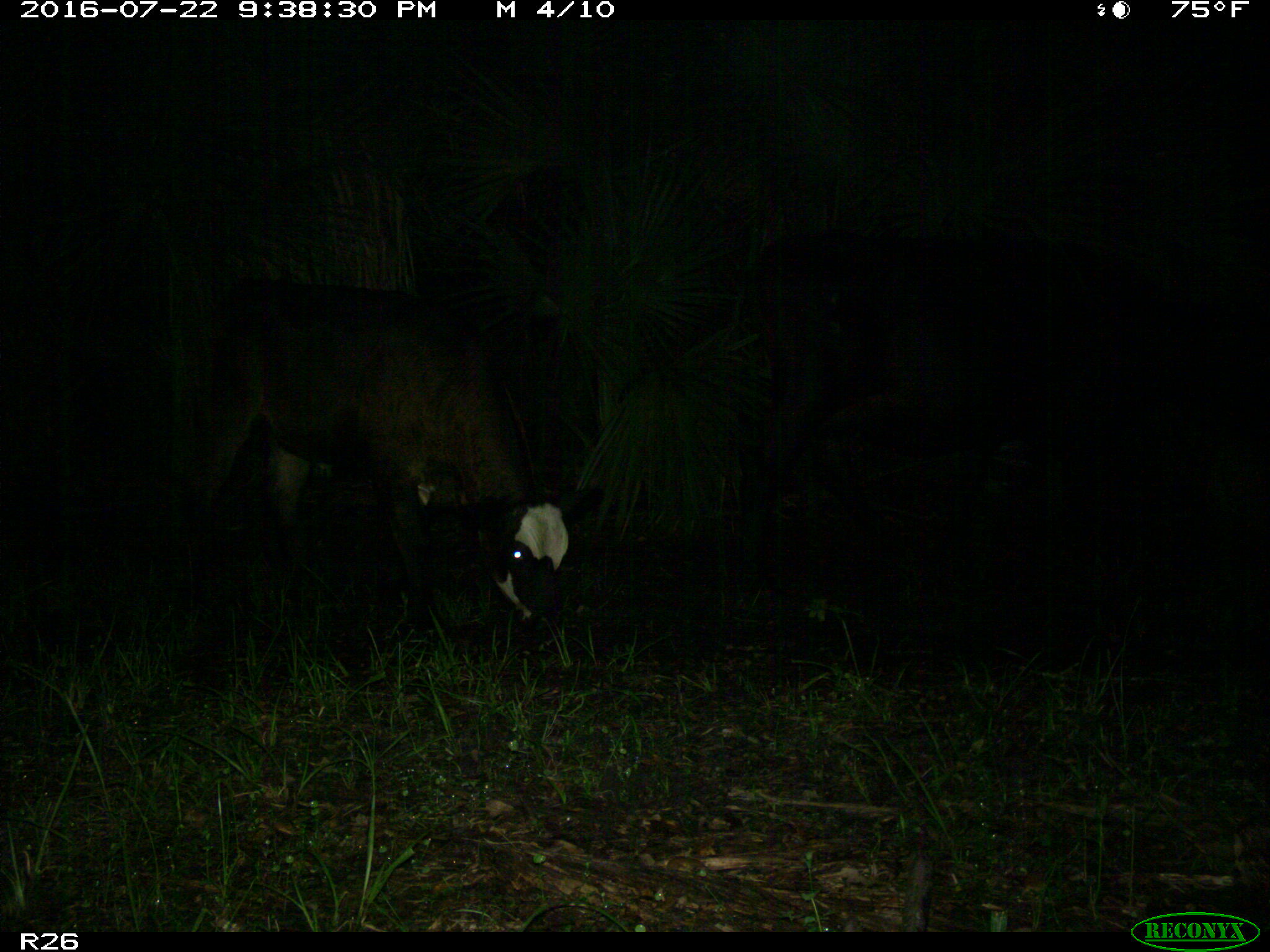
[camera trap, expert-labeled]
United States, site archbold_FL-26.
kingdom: Animalia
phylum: Chordata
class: Mammalia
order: Artiodactyla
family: Bovidae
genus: Bos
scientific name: Bos taurus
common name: domestic cow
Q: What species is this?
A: Bos taurus (domestic cow).